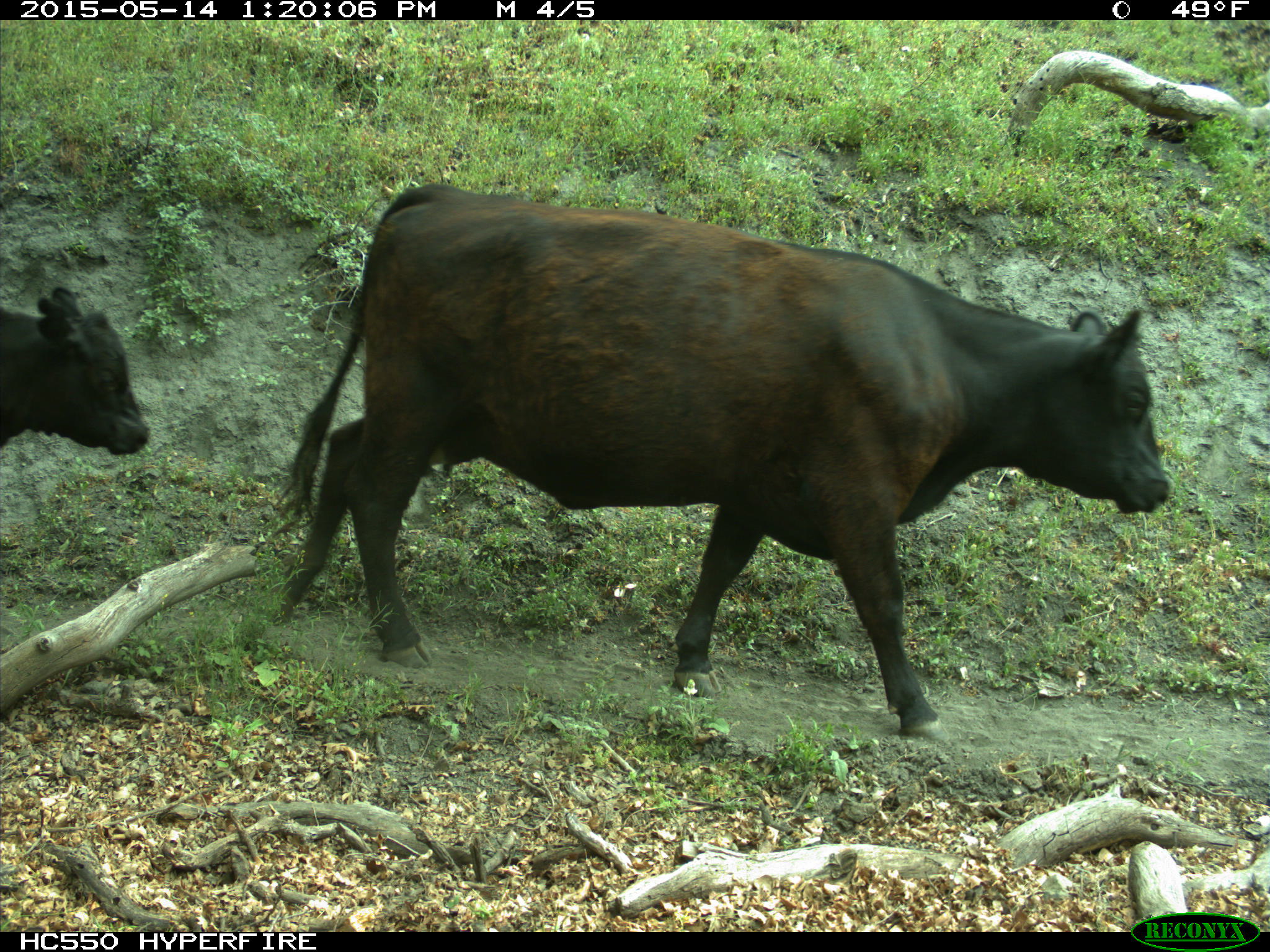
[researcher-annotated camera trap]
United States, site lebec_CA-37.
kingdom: Animalia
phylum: Chordata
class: Mammalia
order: Artiodactyla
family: Bovidae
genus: Bos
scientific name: Bos taurus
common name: domestic cow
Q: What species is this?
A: Bos taurus (domestic cow).